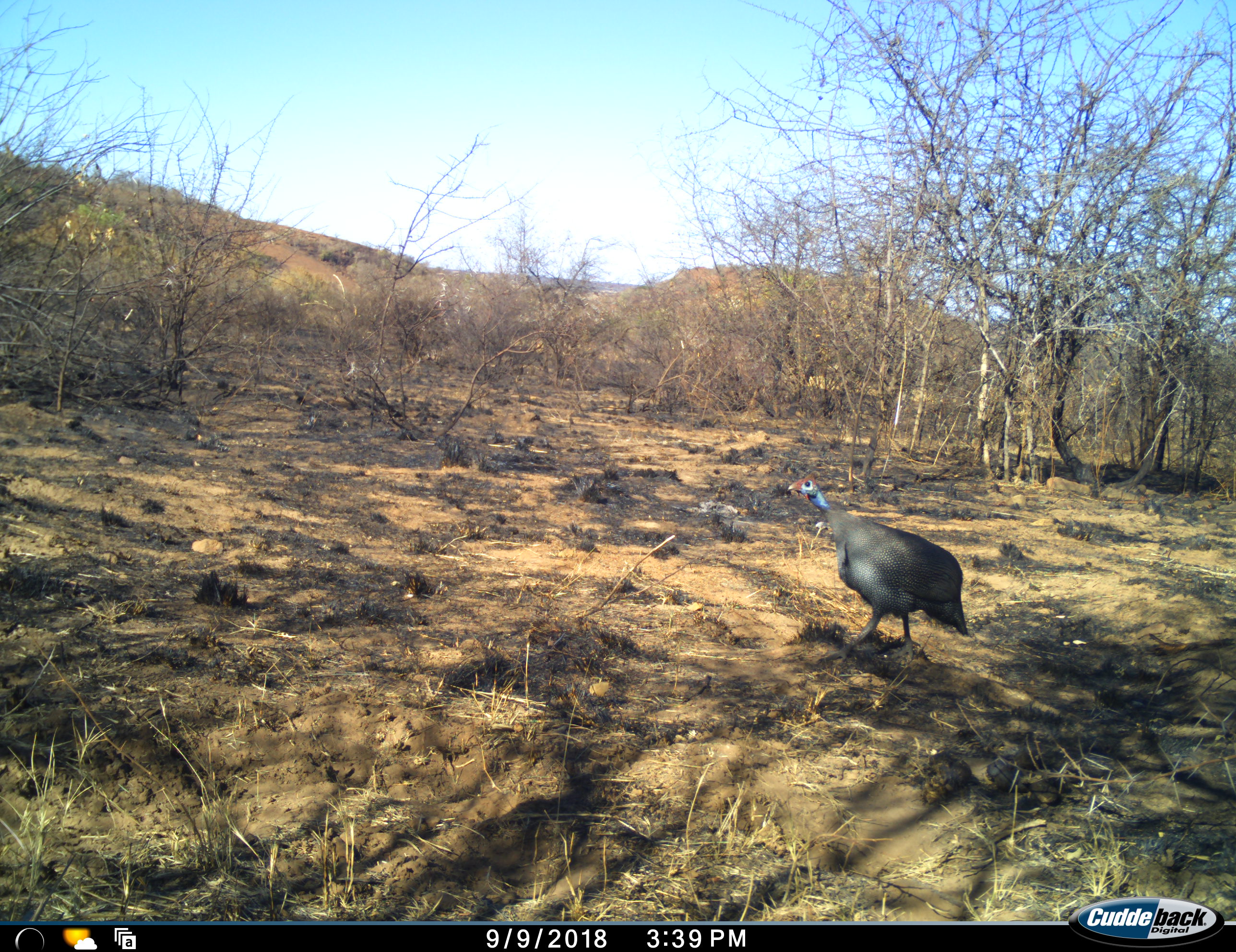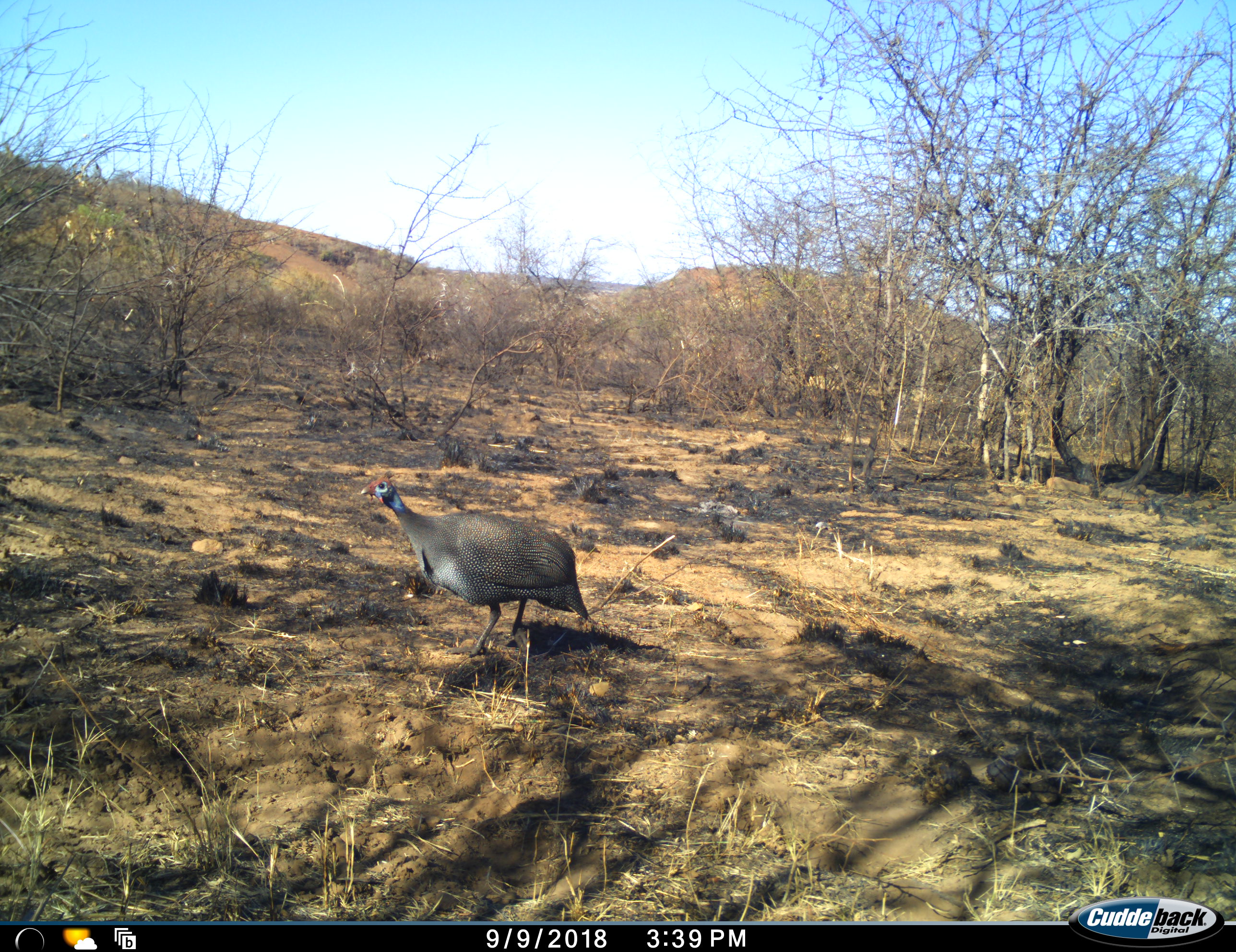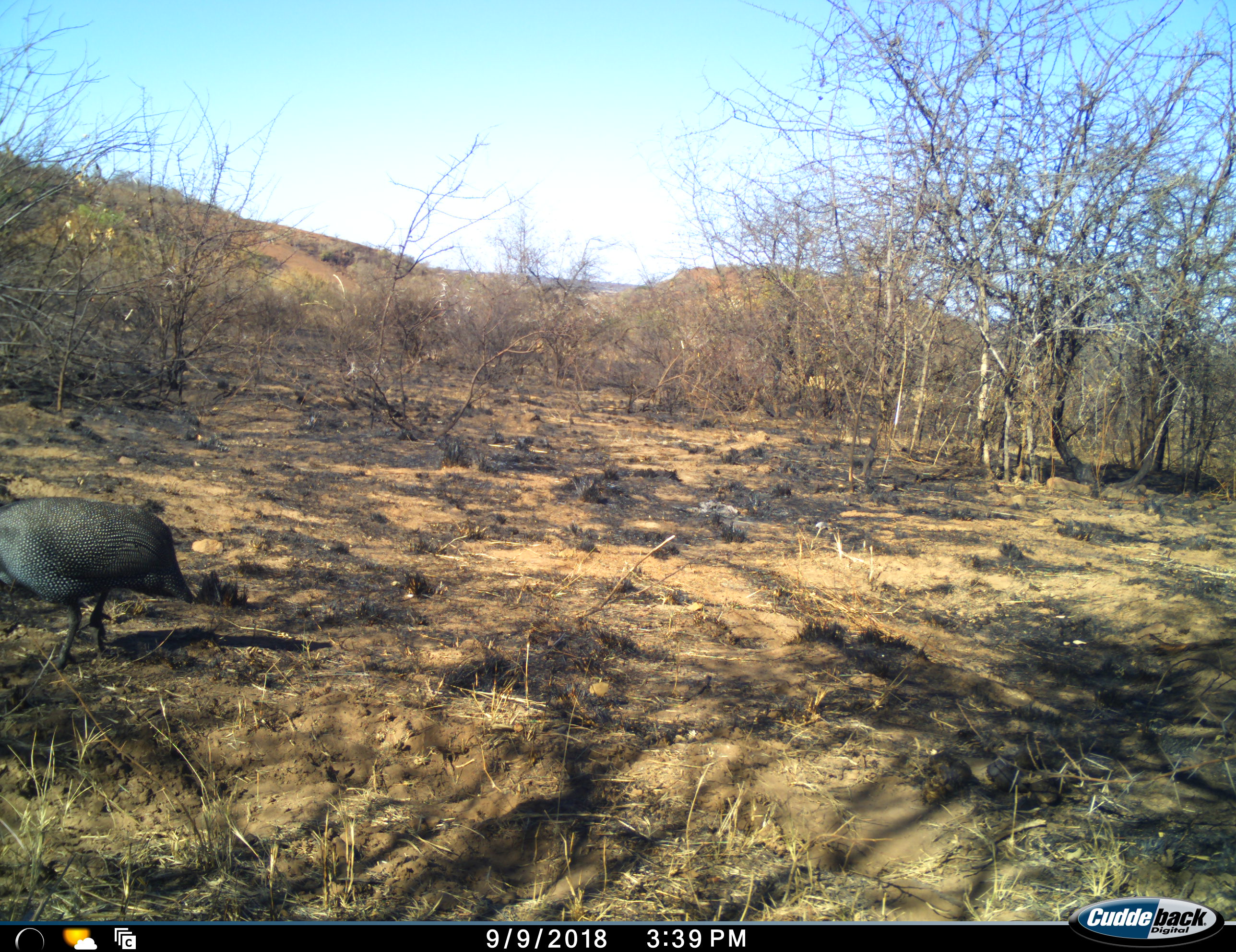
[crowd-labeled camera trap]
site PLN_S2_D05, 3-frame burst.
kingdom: Animalia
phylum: Chordata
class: Aves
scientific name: Aves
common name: bird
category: birdother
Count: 1.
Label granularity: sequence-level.